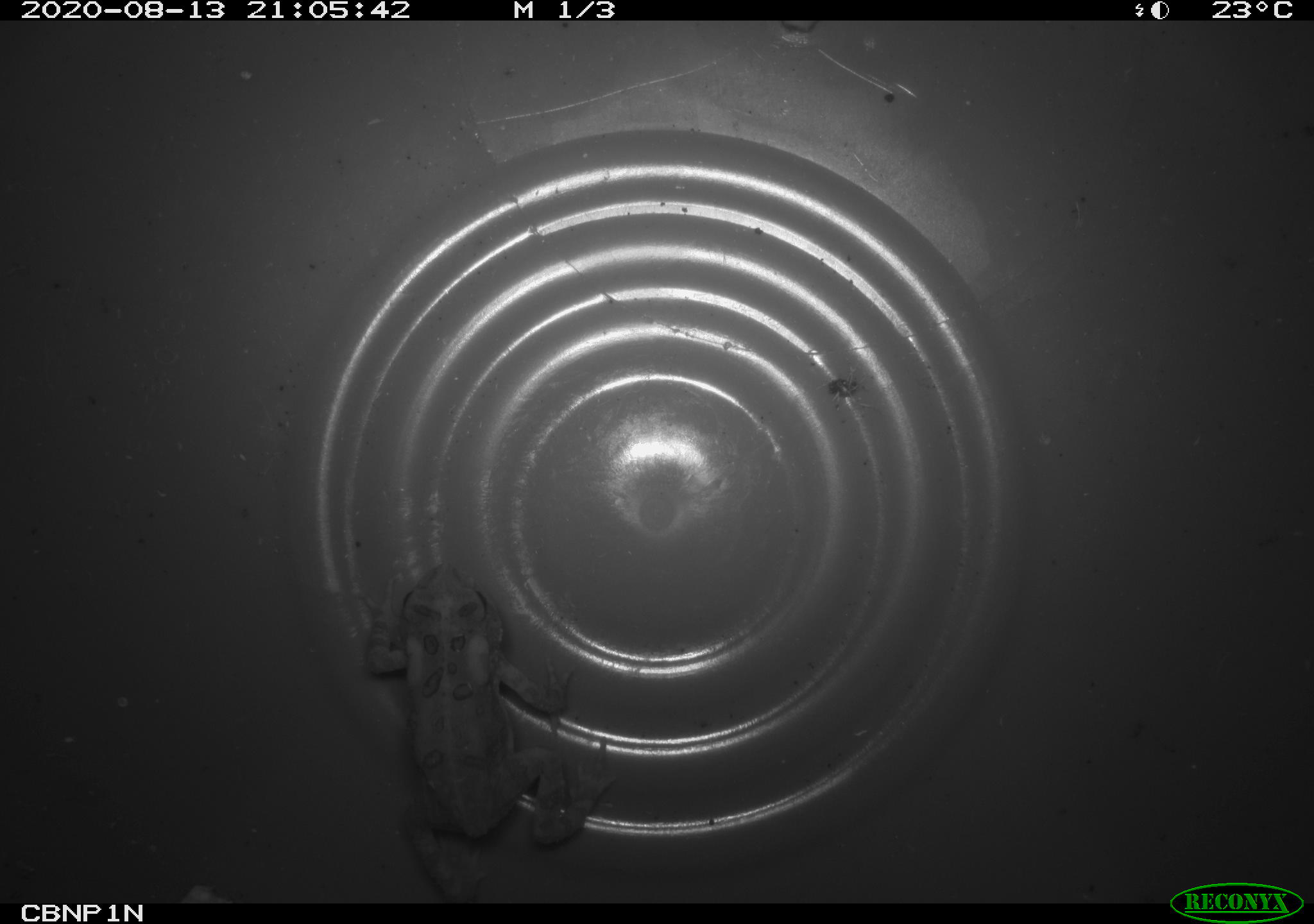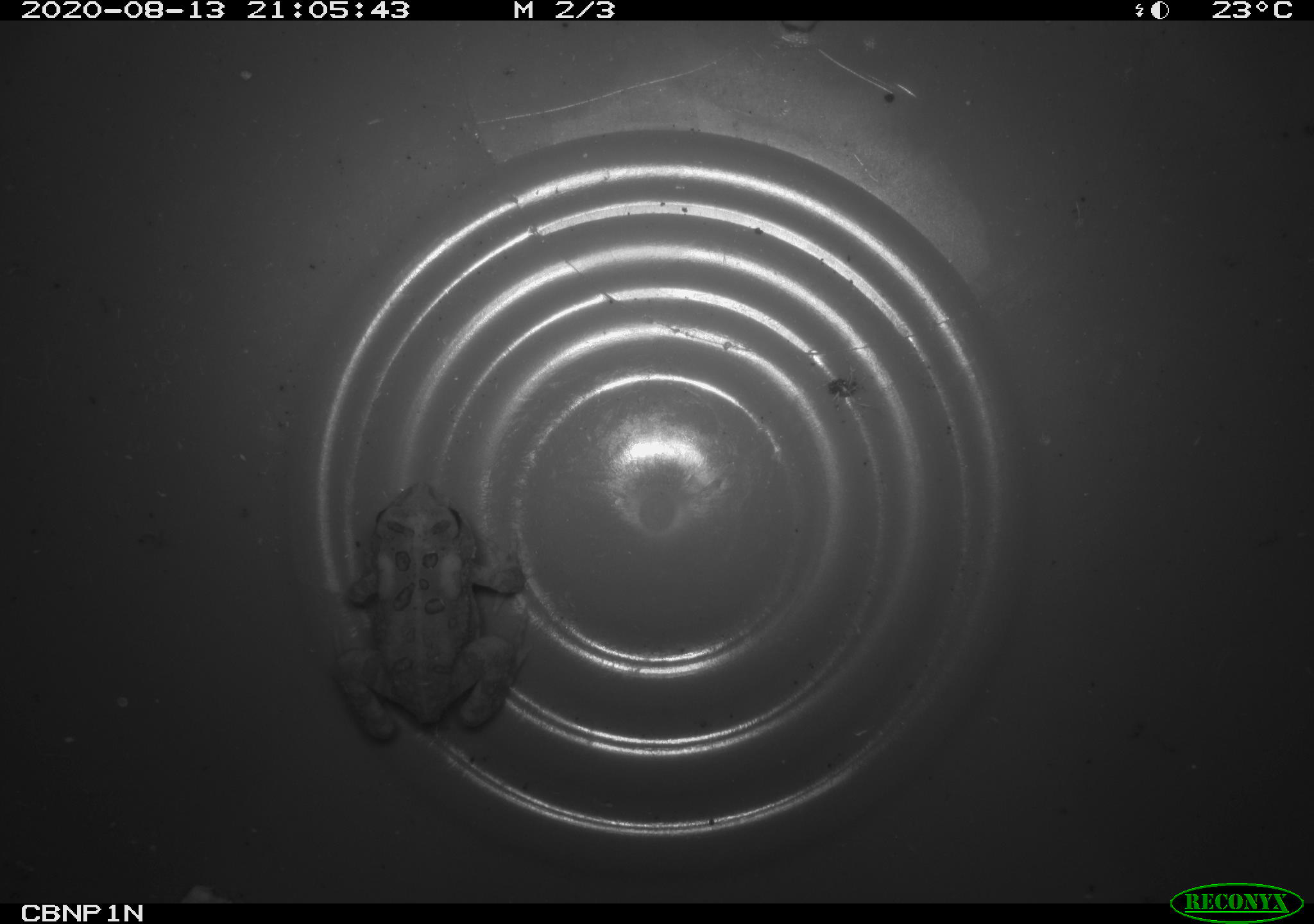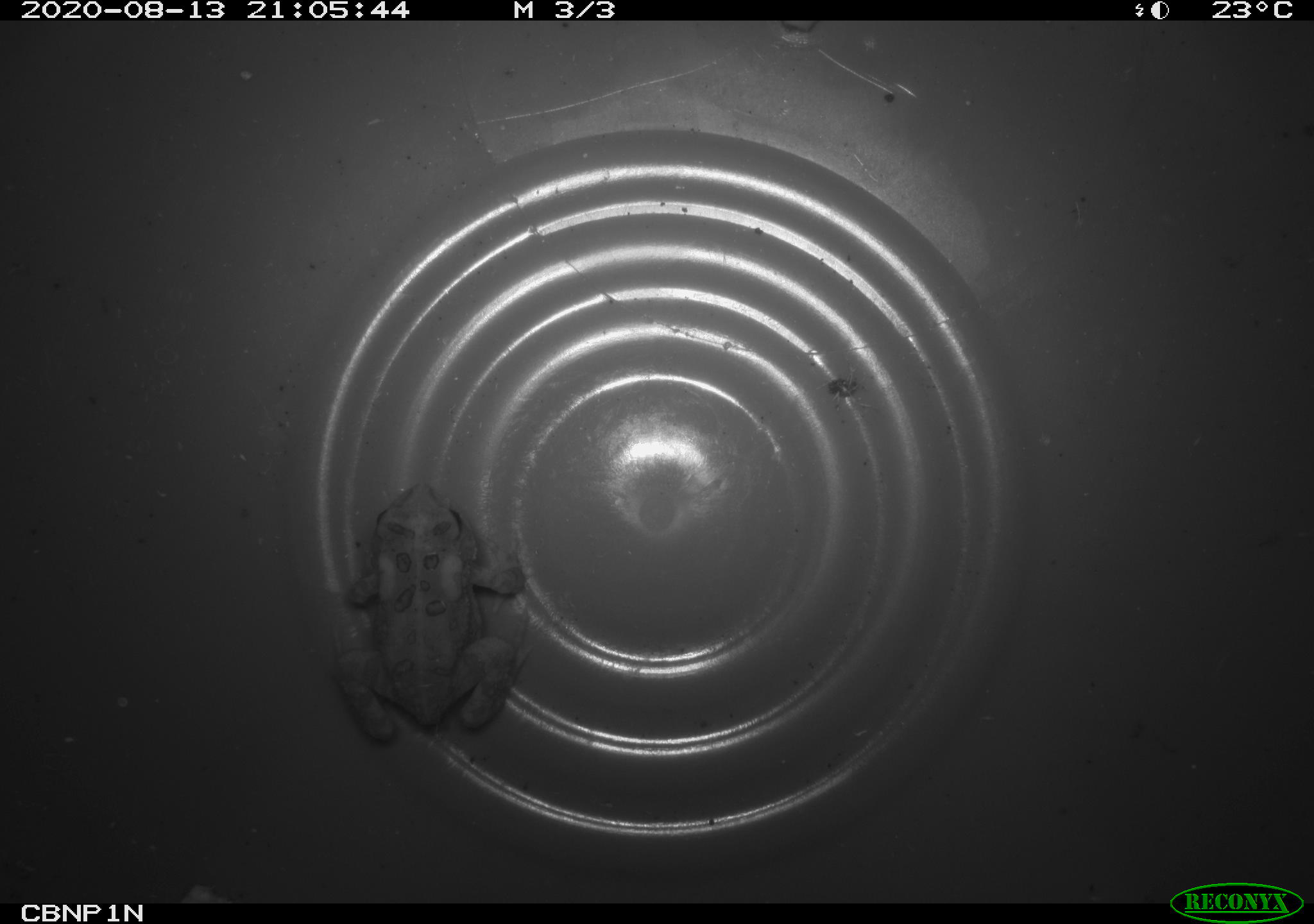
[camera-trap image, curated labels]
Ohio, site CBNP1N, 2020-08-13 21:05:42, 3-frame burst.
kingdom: Animalia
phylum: Chordata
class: Amphibia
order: Anura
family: Bufonidae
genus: Anaxyrus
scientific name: Anaxyrus americanus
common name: american toad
American toad (Anaxyrus americanus).